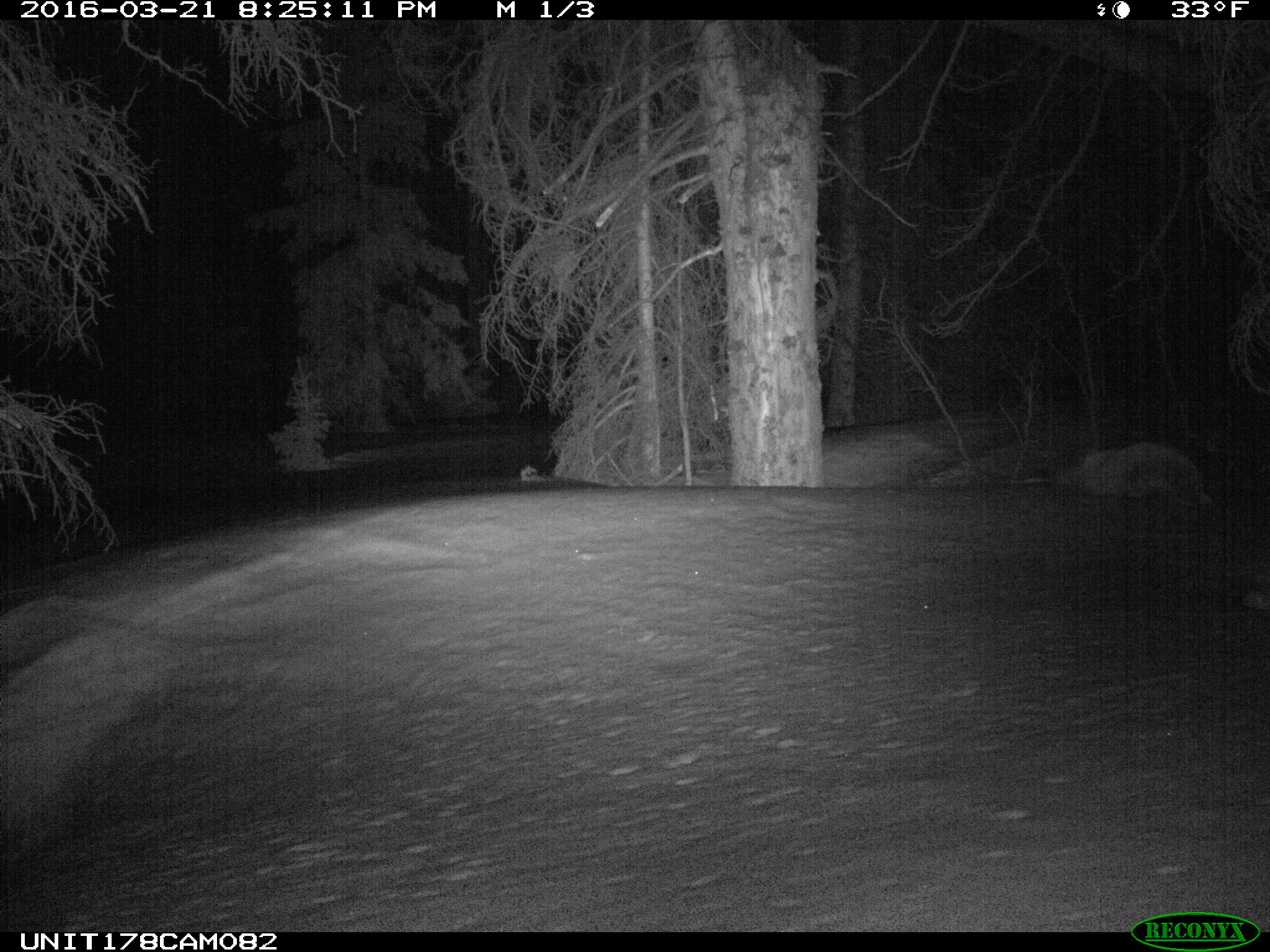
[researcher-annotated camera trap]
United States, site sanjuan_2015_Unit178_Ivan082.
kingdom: Animalia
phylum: Chordata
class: Mammalia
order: Carnivora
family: Canidae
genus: Canis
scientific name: Canis latrans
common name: coyote